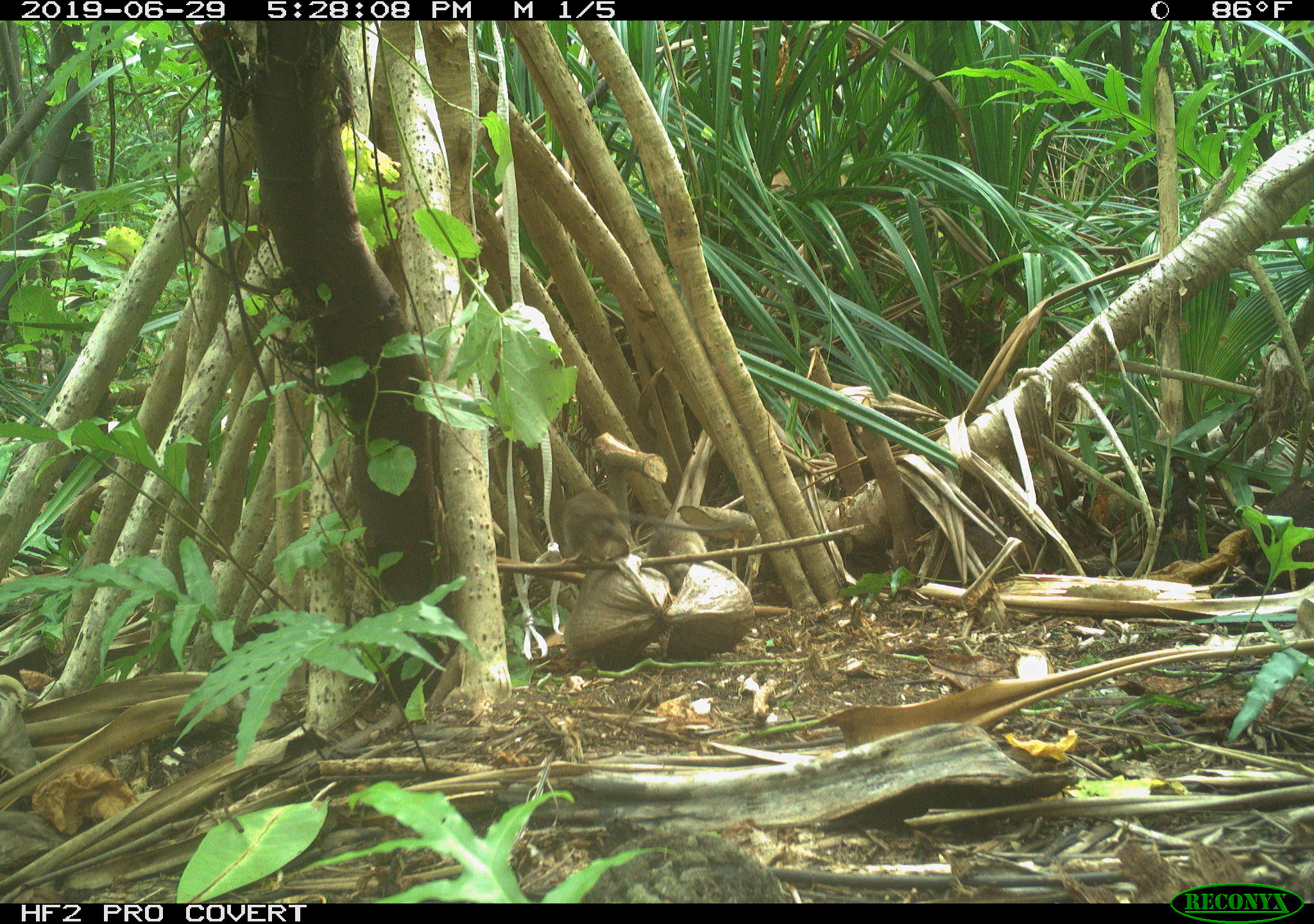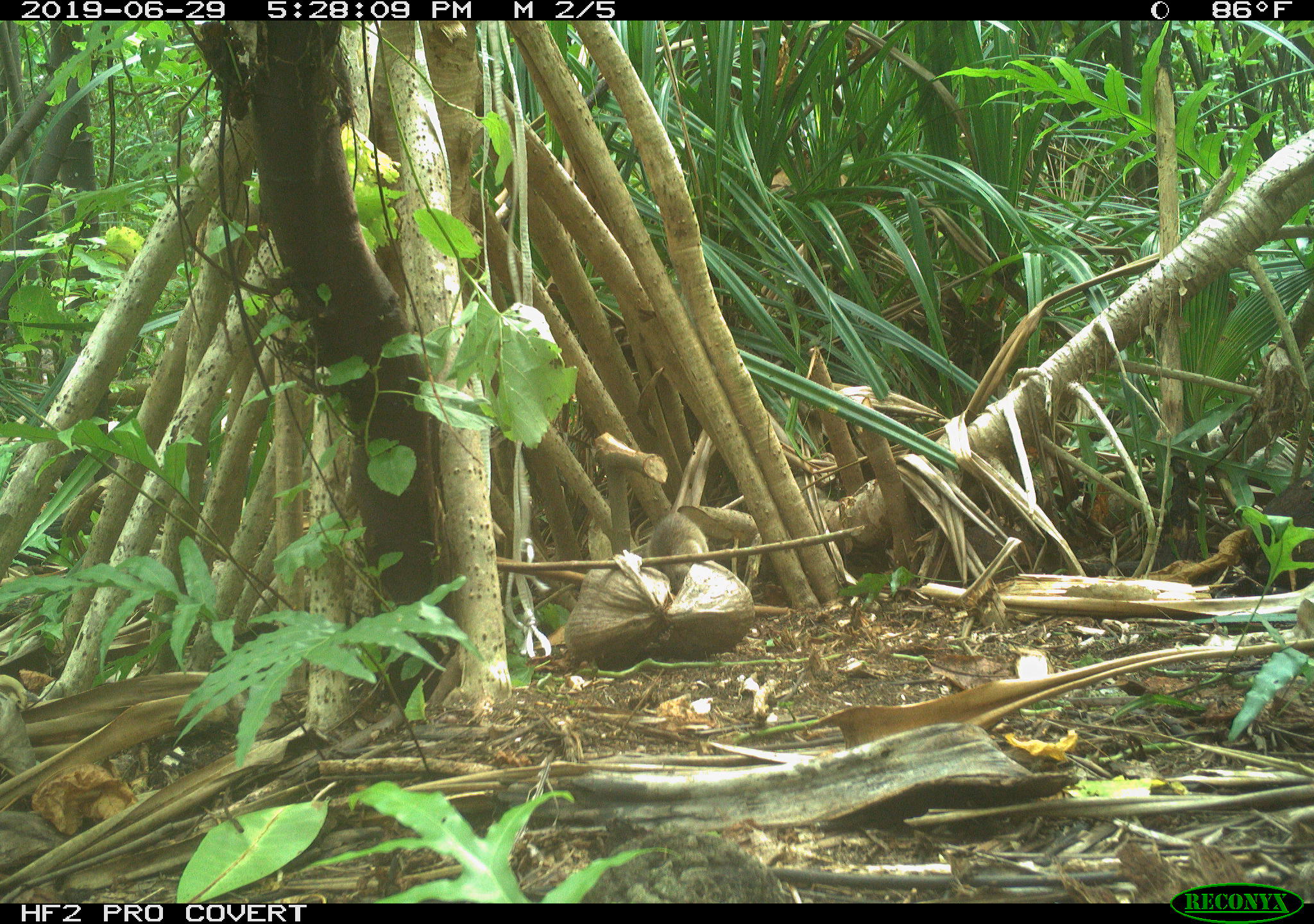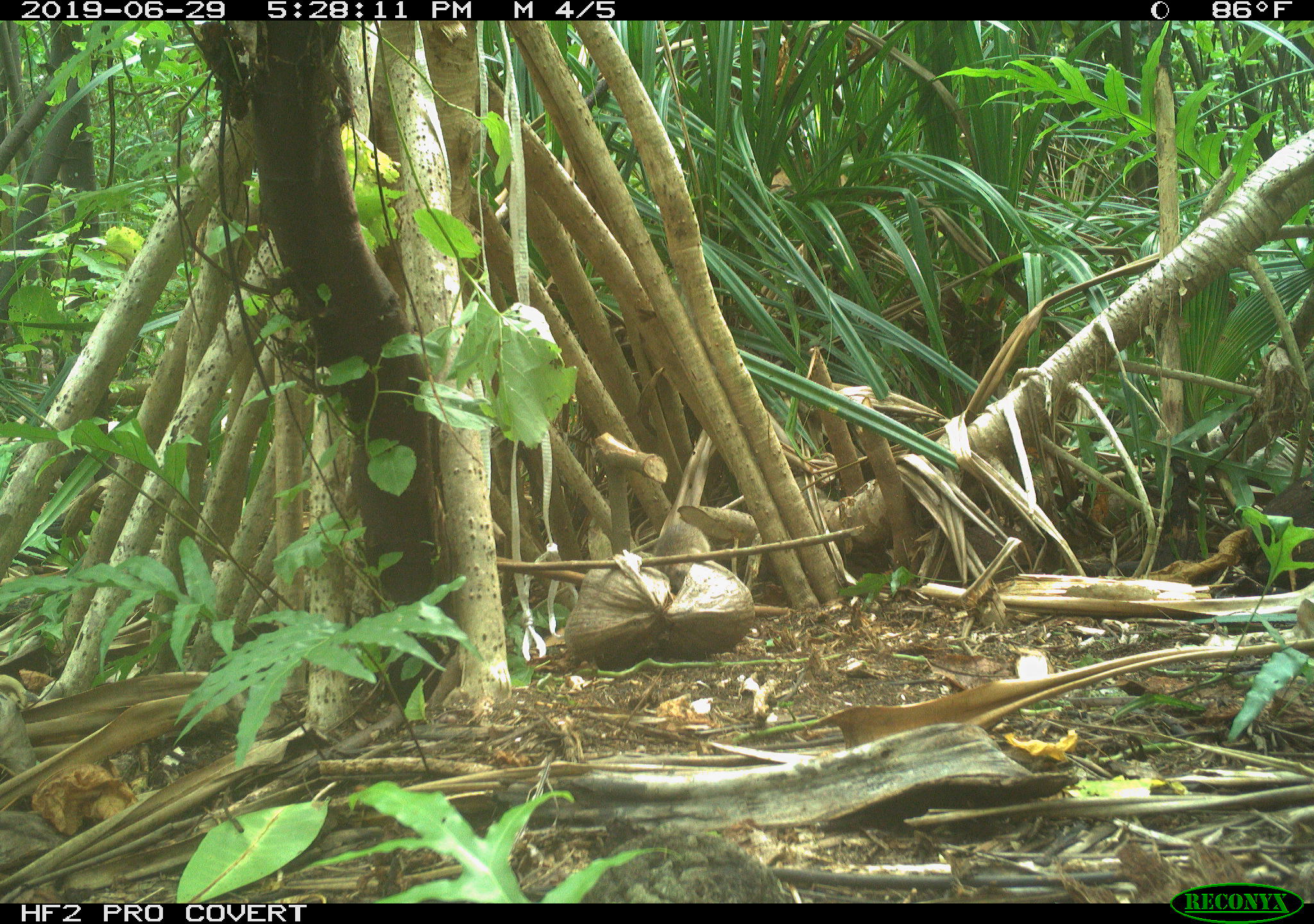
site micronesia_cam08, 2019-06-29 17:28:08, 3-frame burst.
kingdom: Animalia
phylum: Chordata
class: Mammalia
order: Rodentia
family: Muridae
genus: Rattus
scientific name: Rattus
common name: rat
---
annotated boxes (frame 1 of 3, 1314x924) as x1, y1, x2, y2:
rat: 553, 479, 738, 565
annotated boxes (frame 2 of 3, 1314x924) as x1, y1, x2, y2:
rat: 642, 513, 726, 591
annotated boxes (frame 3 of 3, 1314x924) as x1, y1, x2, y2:
rat: 642, 507, 719, 592